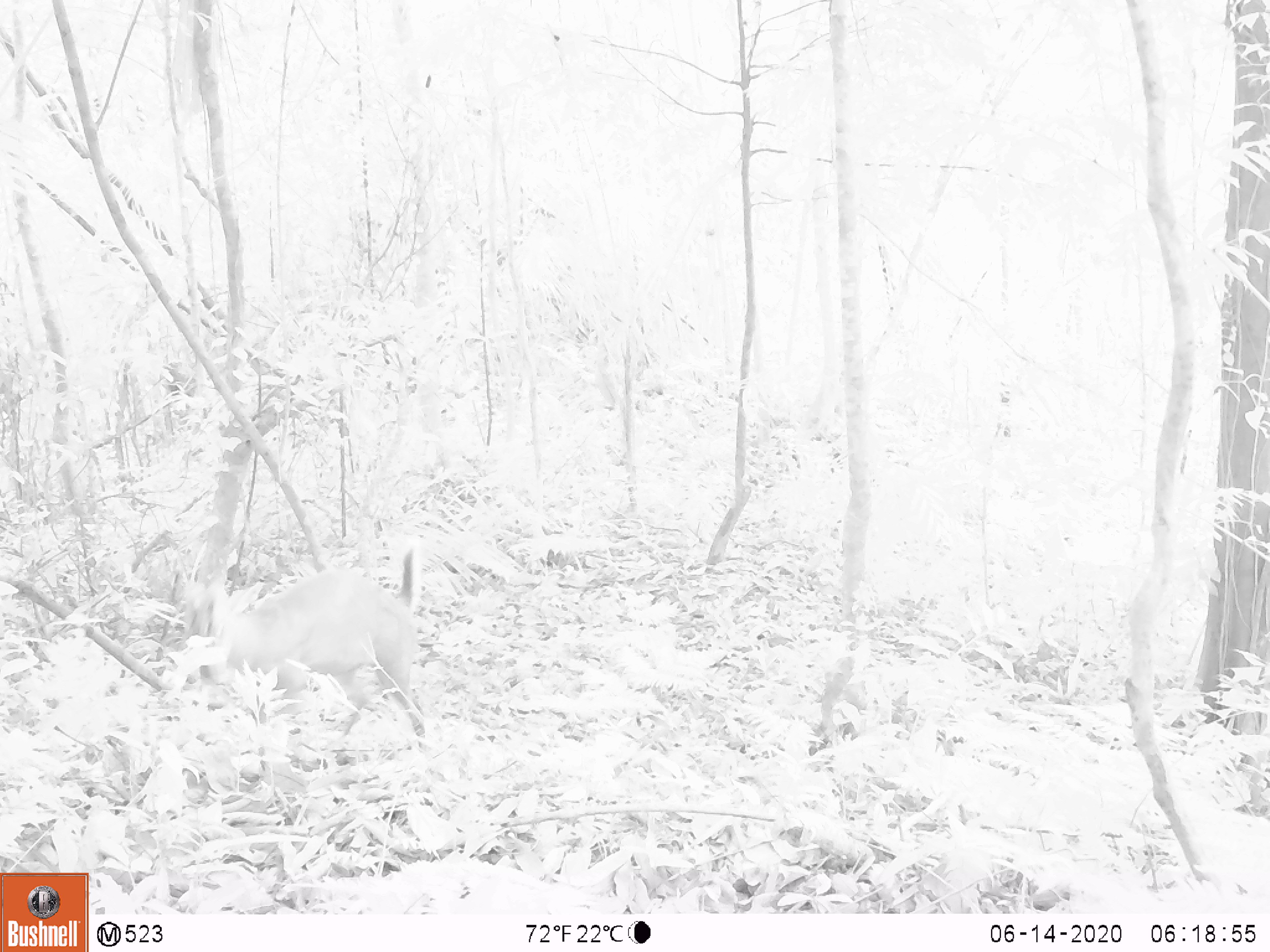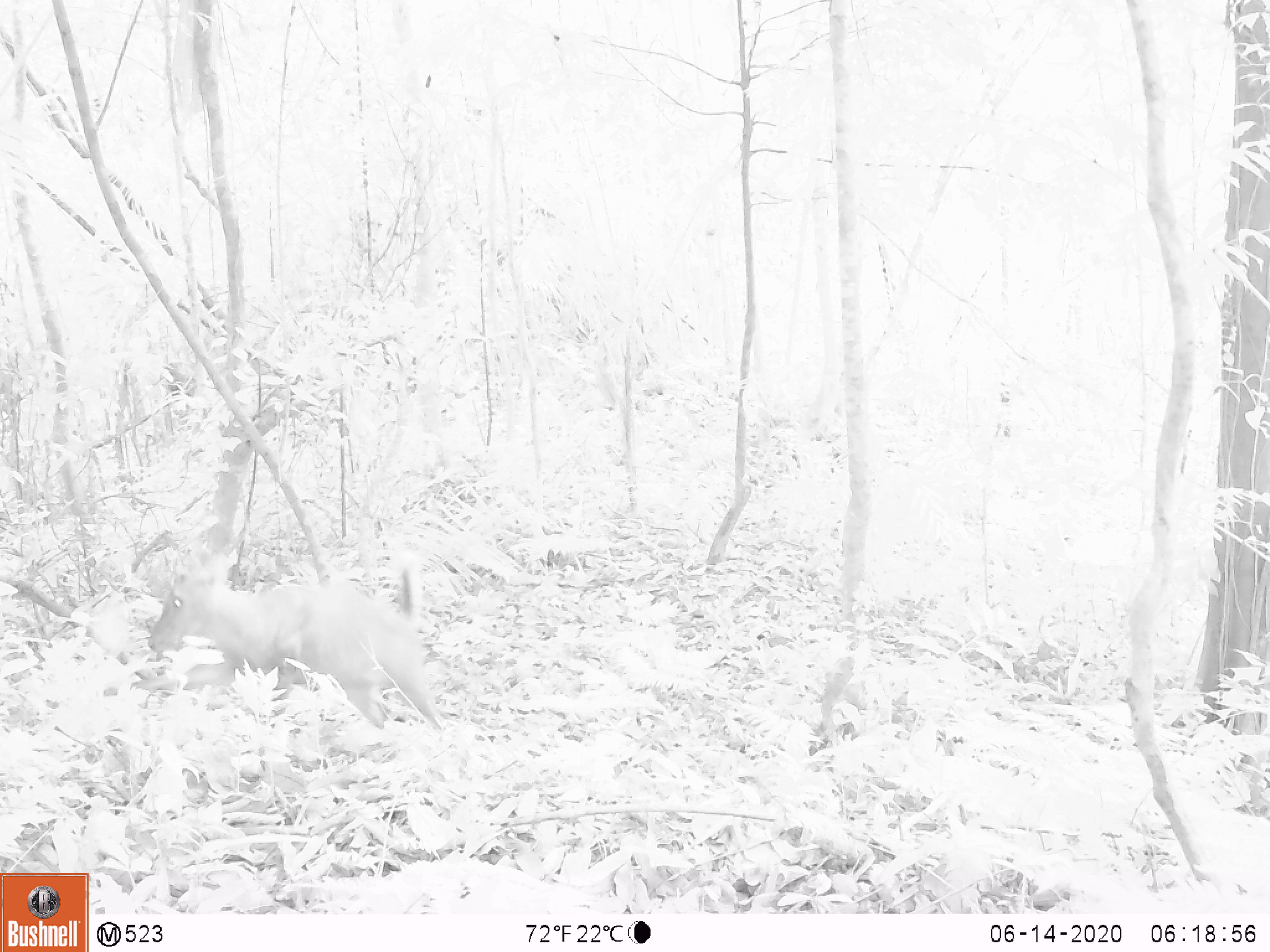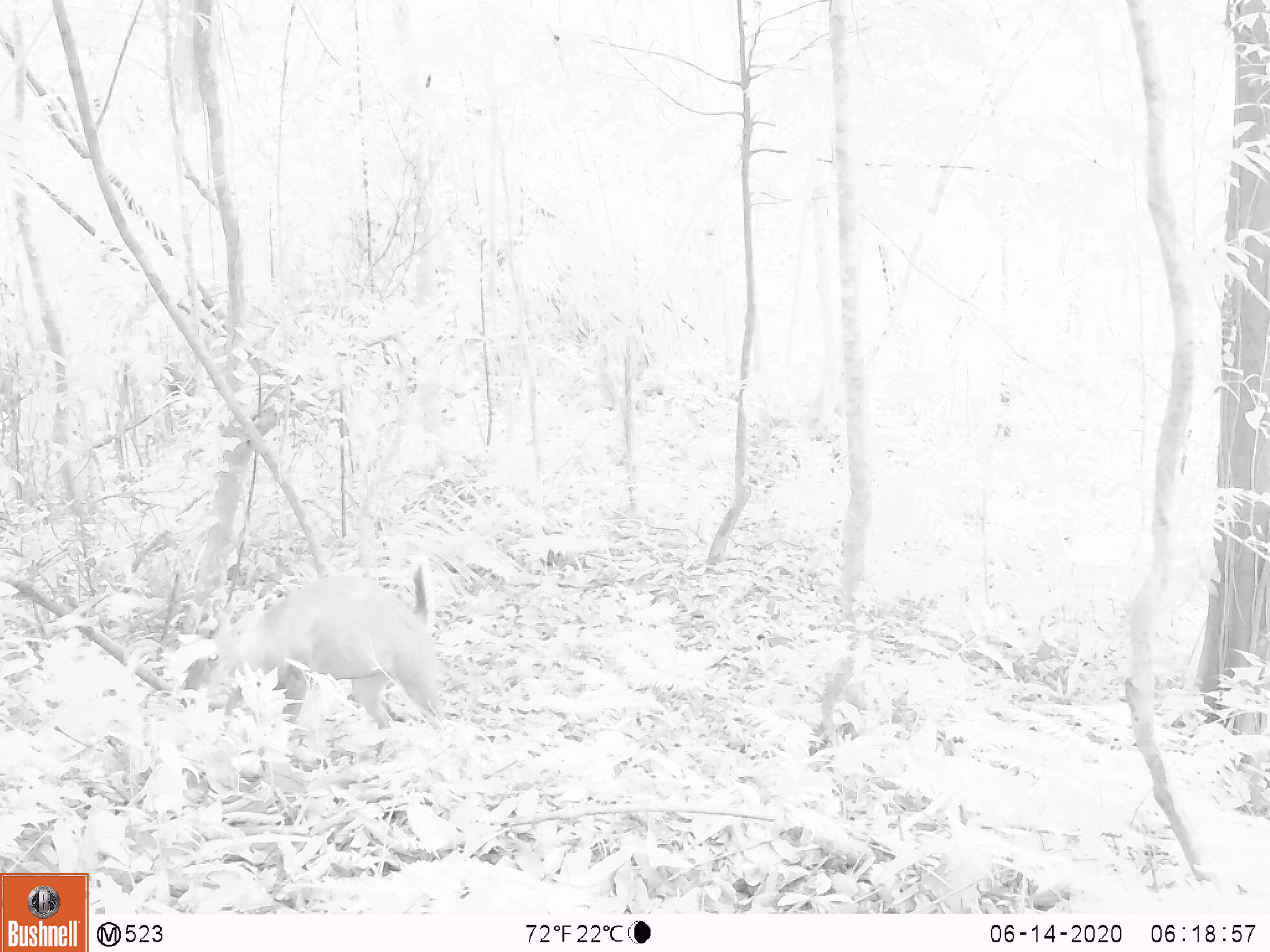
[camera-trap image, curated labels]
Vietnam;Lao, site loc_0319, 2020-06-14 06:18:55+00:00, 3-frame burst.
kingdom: Animalia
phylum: Chordata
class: Mammalia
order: Artiodactyla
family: Cervidae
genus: Muntiacus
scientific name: Muntiacus rooseveltorum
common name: roosevelt's muntjac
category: roosevelts muntjac group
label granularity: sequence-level